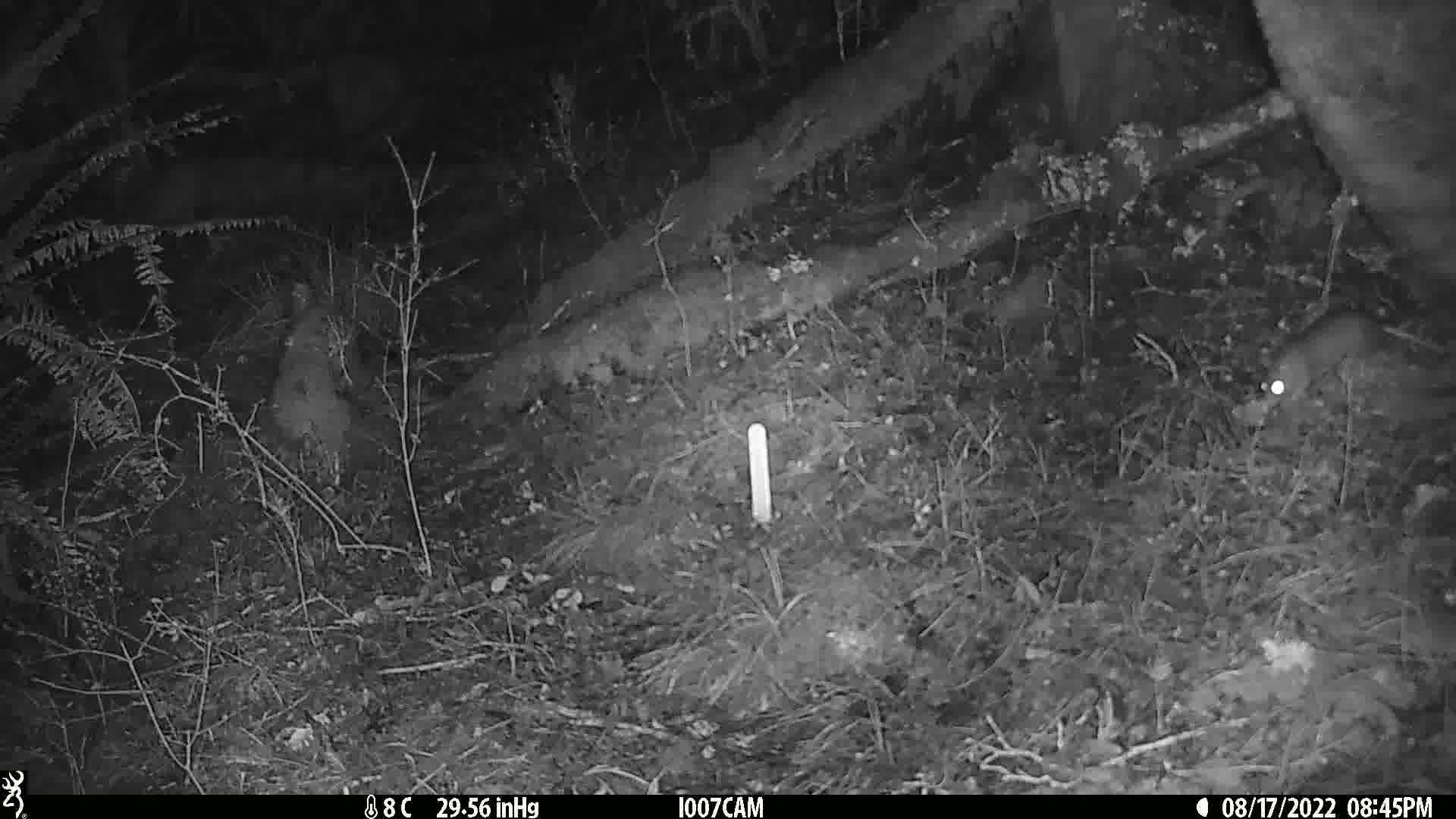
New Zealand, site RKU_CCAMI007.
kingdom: Animalia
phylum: Chordata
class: Mammalia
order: Rodentia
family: Muridae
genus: Rattus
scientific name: Rattus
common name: rat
Rat (Rattus).